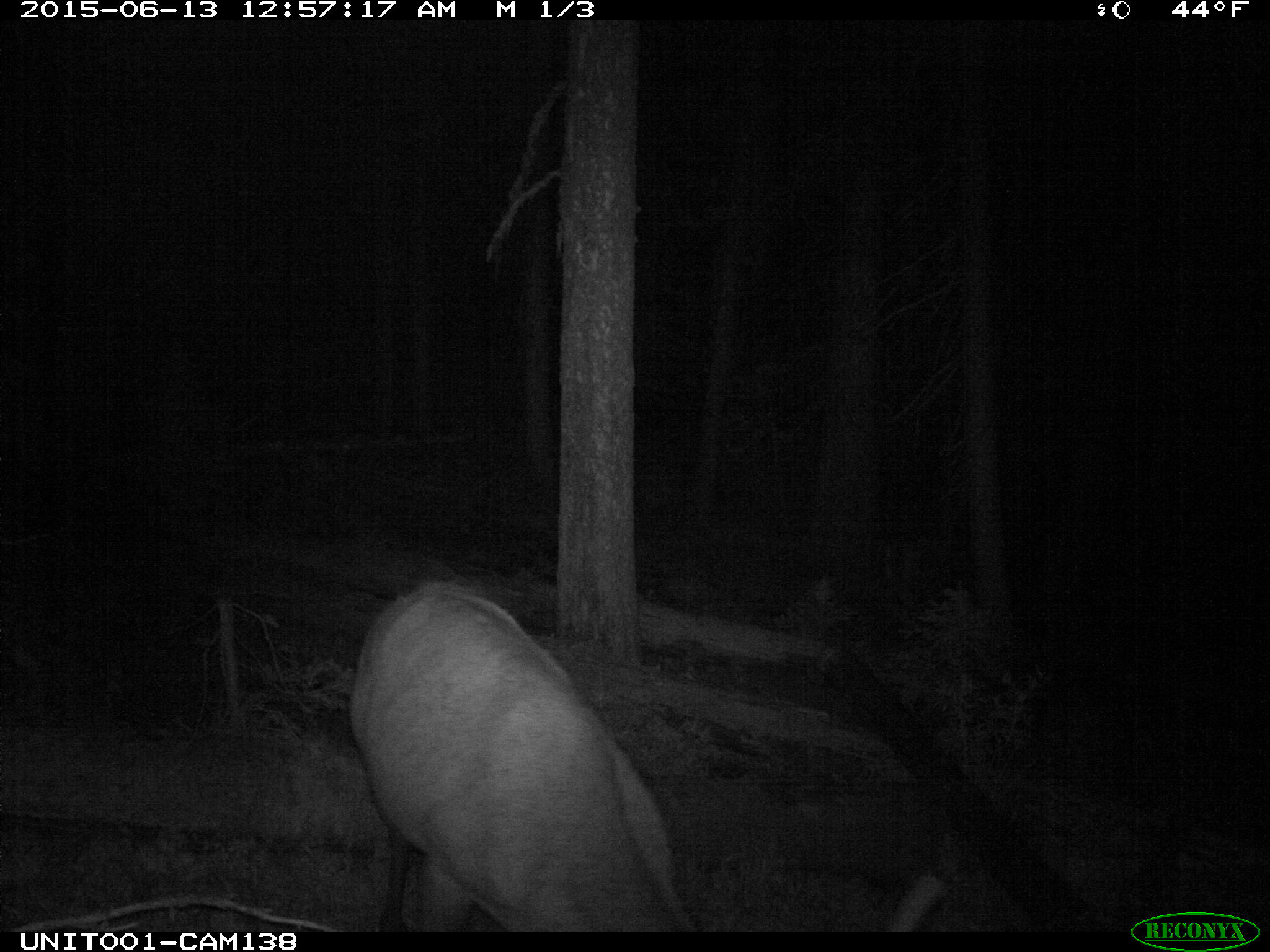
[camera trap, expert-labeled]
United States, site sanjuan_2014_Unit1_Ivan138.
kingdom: Animalia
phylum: Chordata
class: Mammalia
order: Artiodactyla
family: Cervidae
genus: Cervus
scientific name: Cervus elaphus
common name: red deer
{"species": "Cervus elaphus (red deer)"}